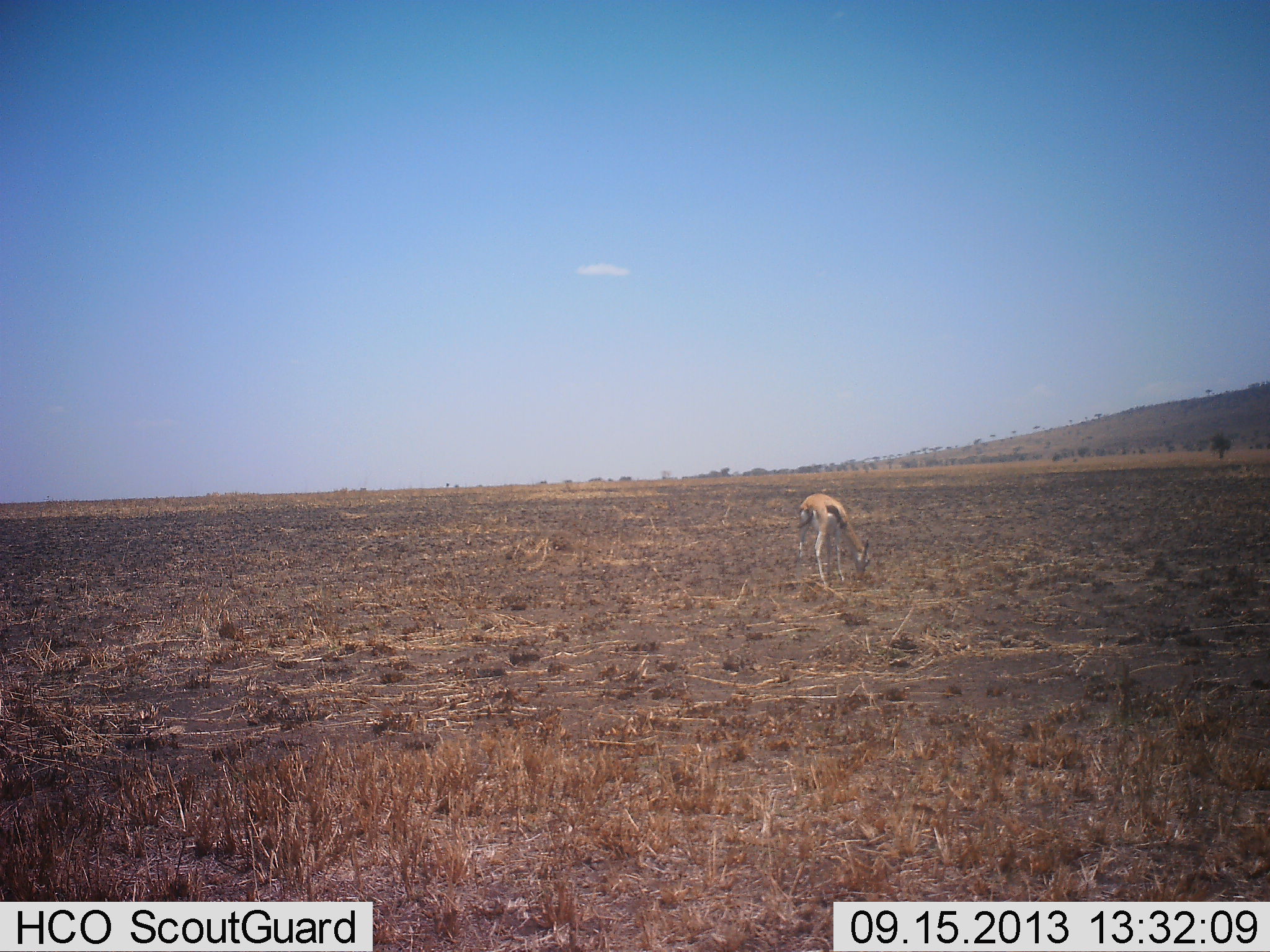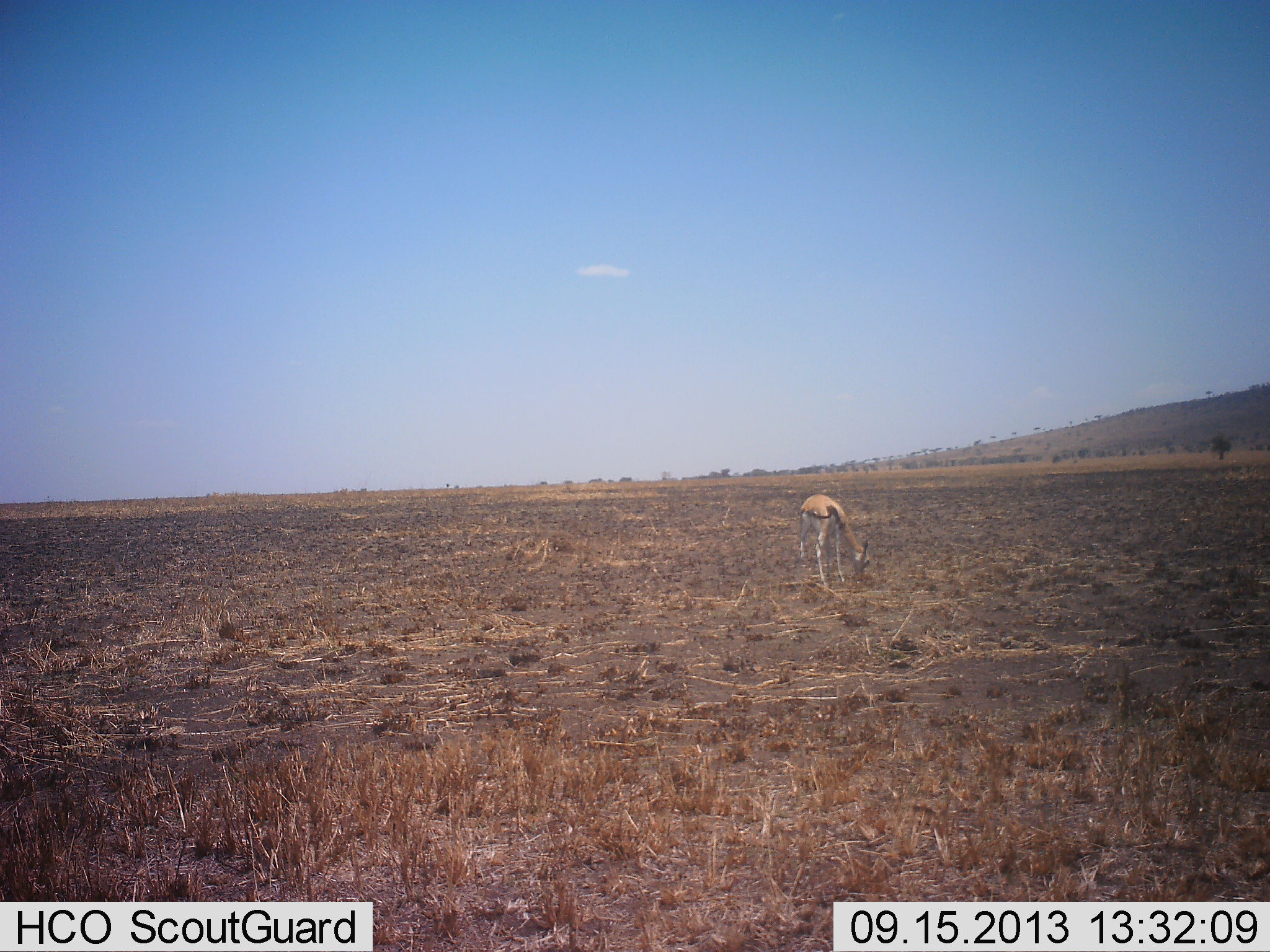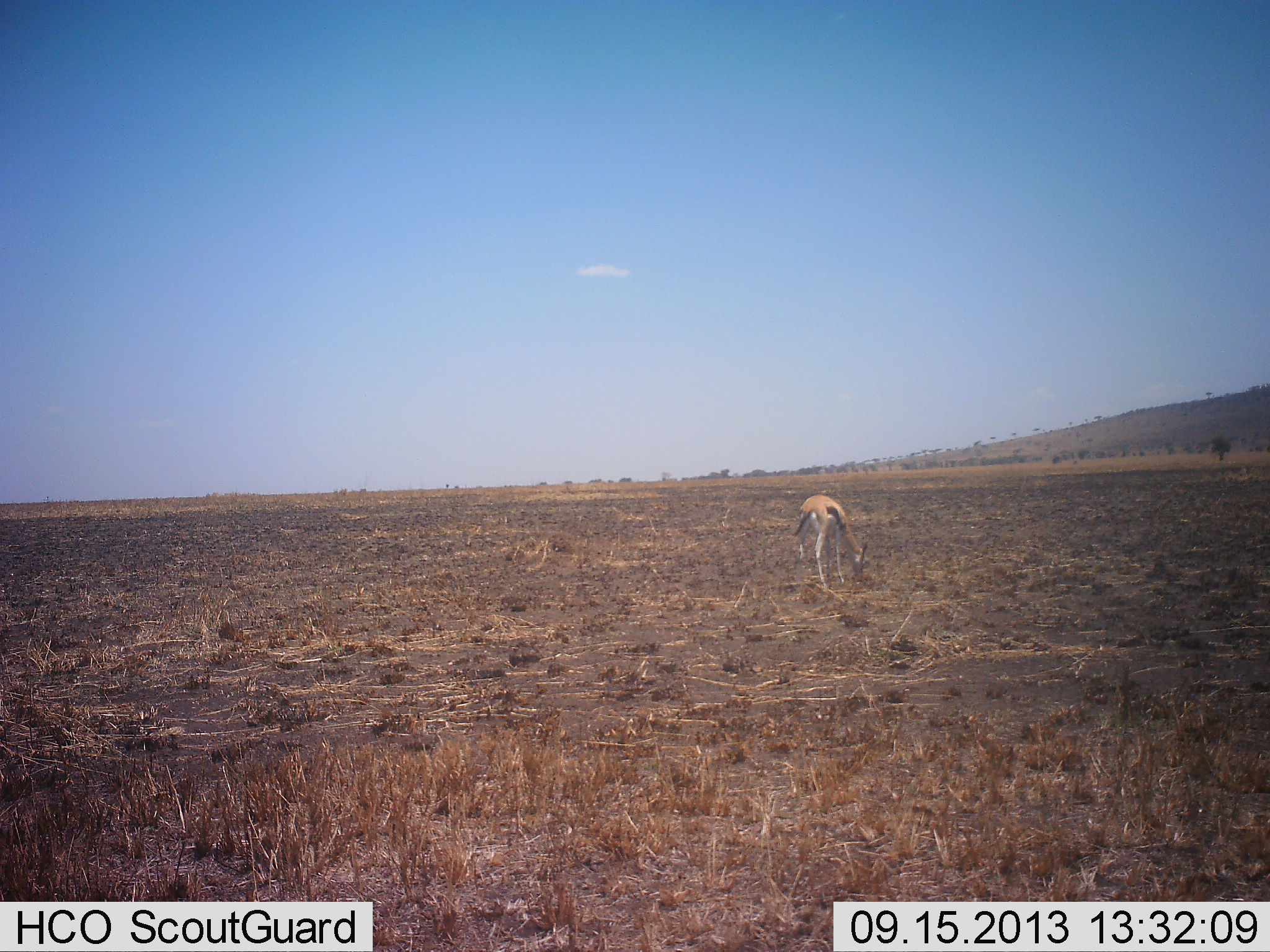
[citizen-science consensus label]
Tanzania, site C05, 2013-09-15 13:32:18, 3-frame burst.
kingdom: Animalia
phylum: Chordata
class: Mammalia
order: Artiodactyla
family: Bovidae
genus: Eudorcas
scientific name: Eudorcas thomsonii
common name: thomson's gazelle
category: gazellethomsons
Gazellethomsons (thomson's gazelle) (Eudorcas thomsonii), count 1. Behavior (volunteer vote fractions): standing 28%, resting 0%, moving 3%, interacting 0%. Young present (vote fraction): 0%. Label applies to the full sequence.